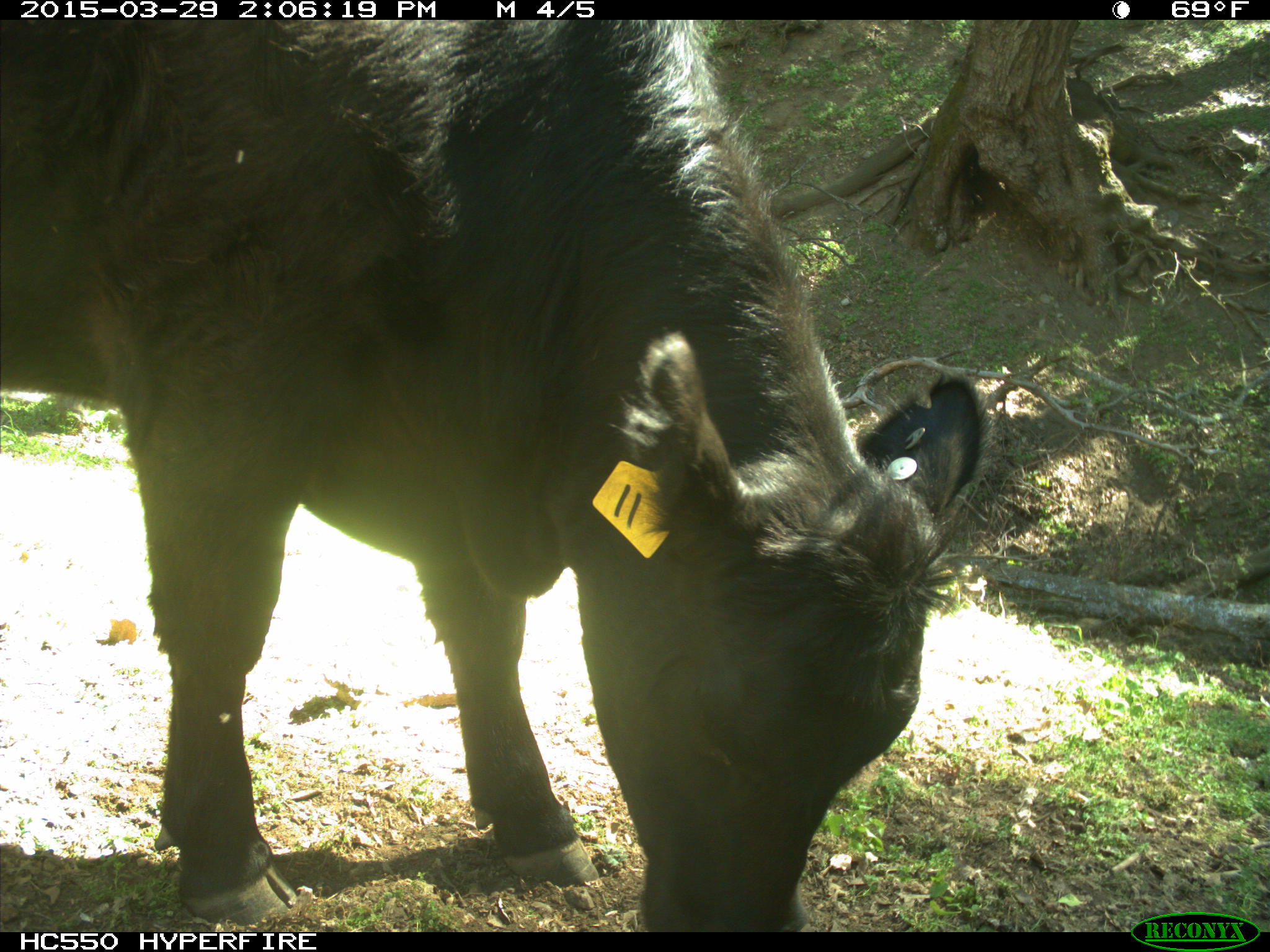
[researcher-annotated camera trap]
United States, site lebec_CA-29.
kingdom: Animalia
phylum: Chordata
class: Mammalia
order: Artiodactyla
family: Bovidae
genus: Bos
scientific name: Bos taurus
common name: domestic cow